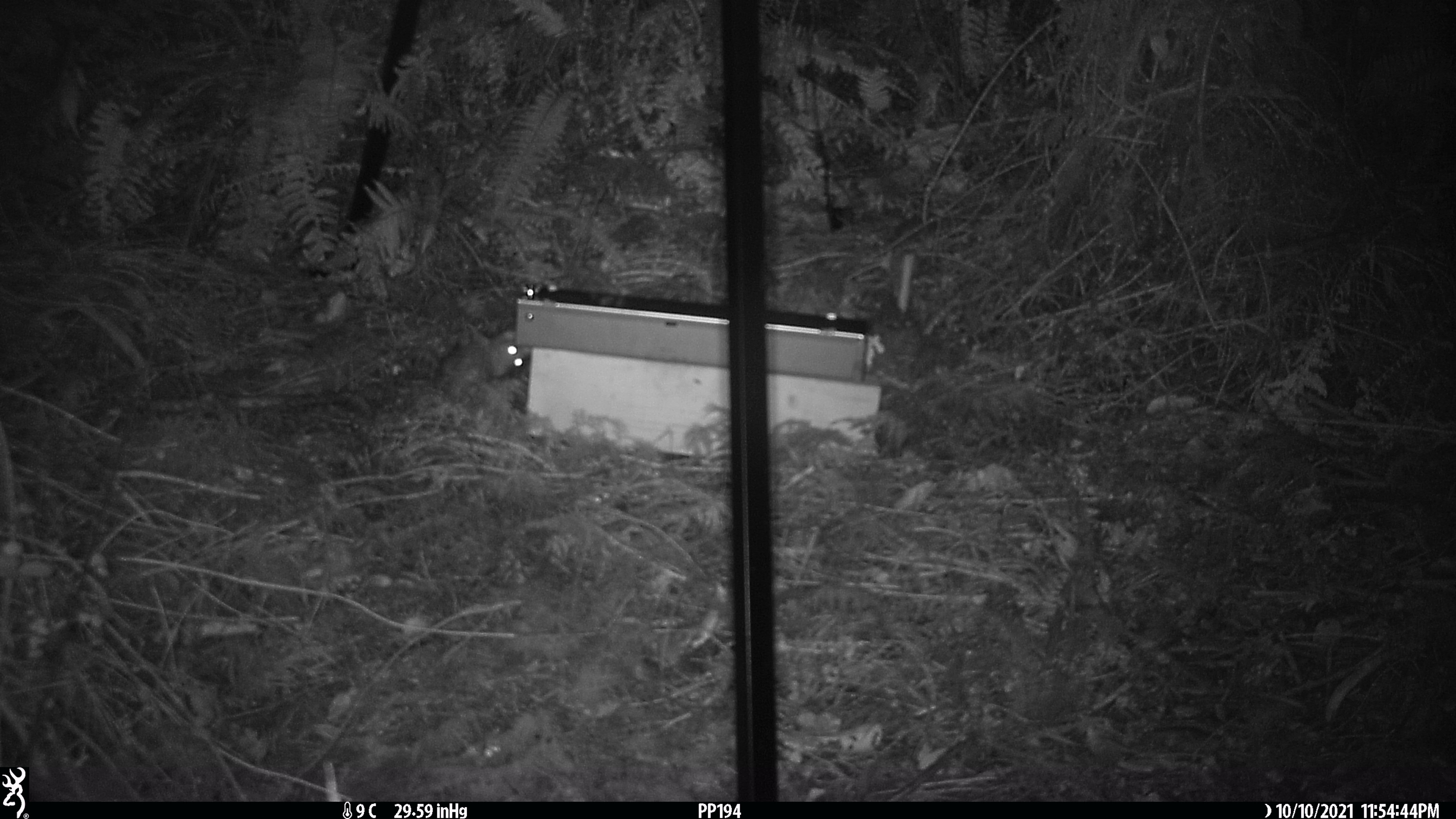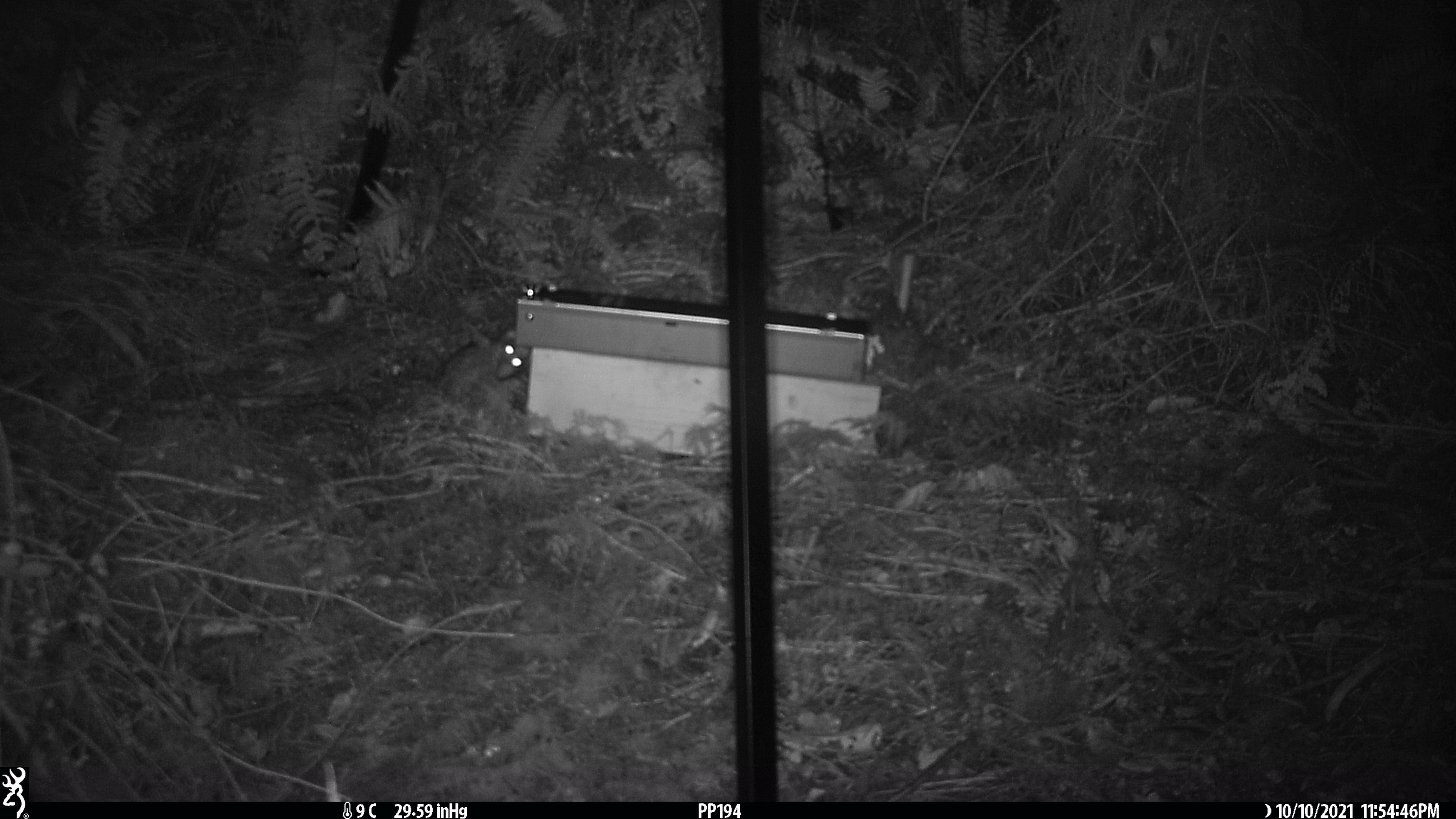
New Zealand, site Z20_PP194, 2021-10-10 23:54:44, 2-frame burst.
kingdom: Animalia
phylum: Chordata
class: Mammalia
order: Rodentia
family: Muridae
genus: Rattus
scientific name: Rattus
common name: rat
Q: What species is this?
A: Rat (Rattus).